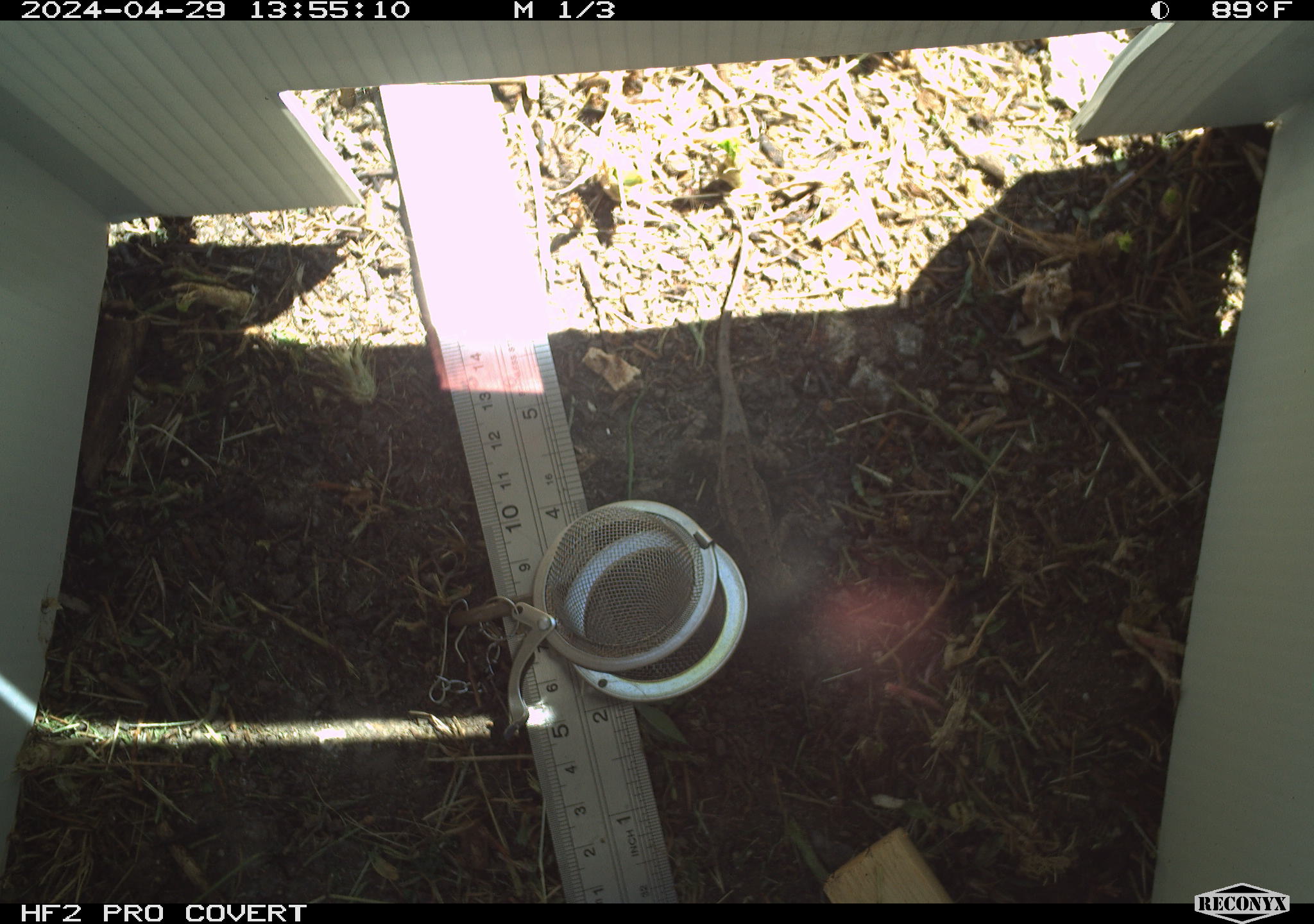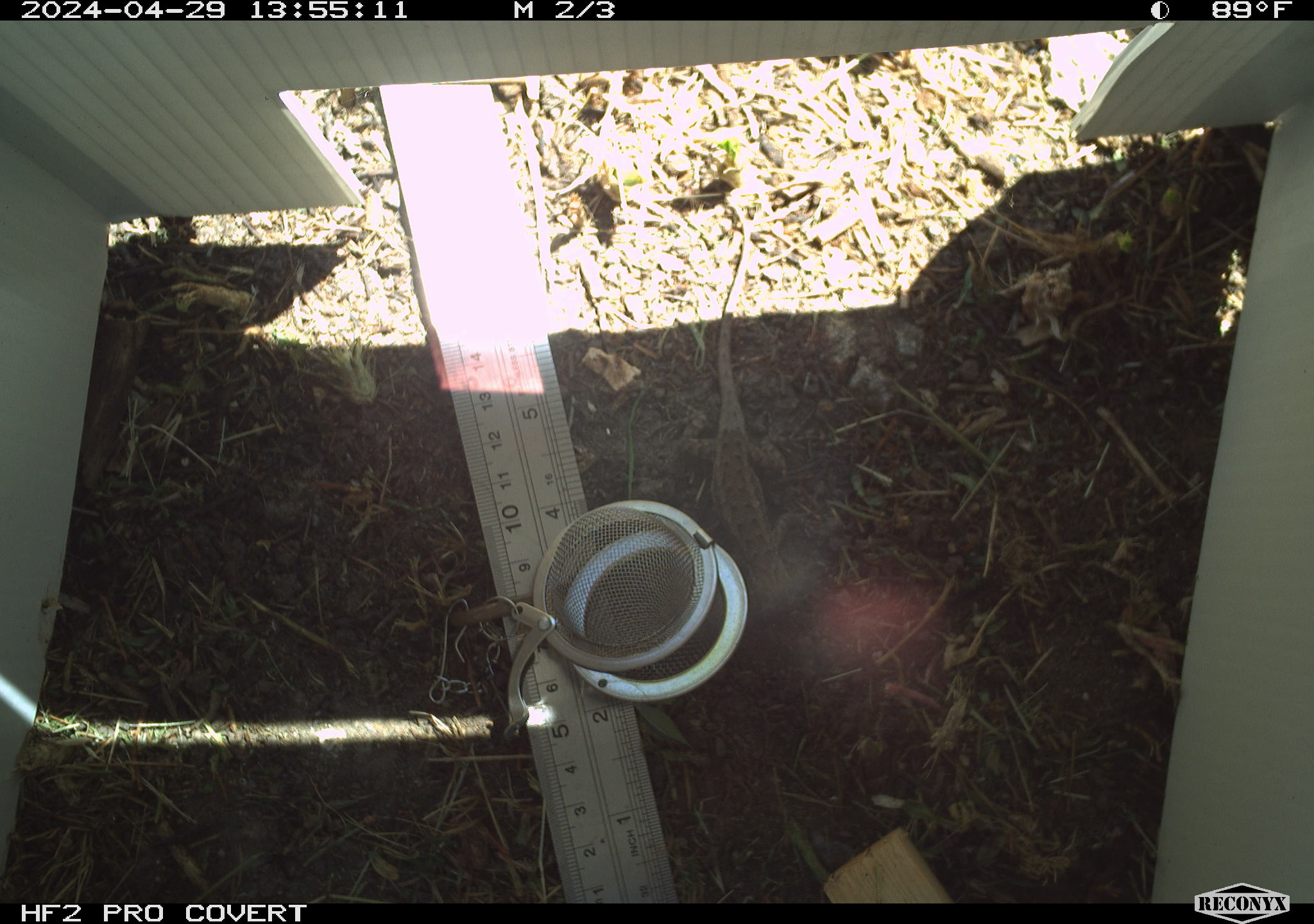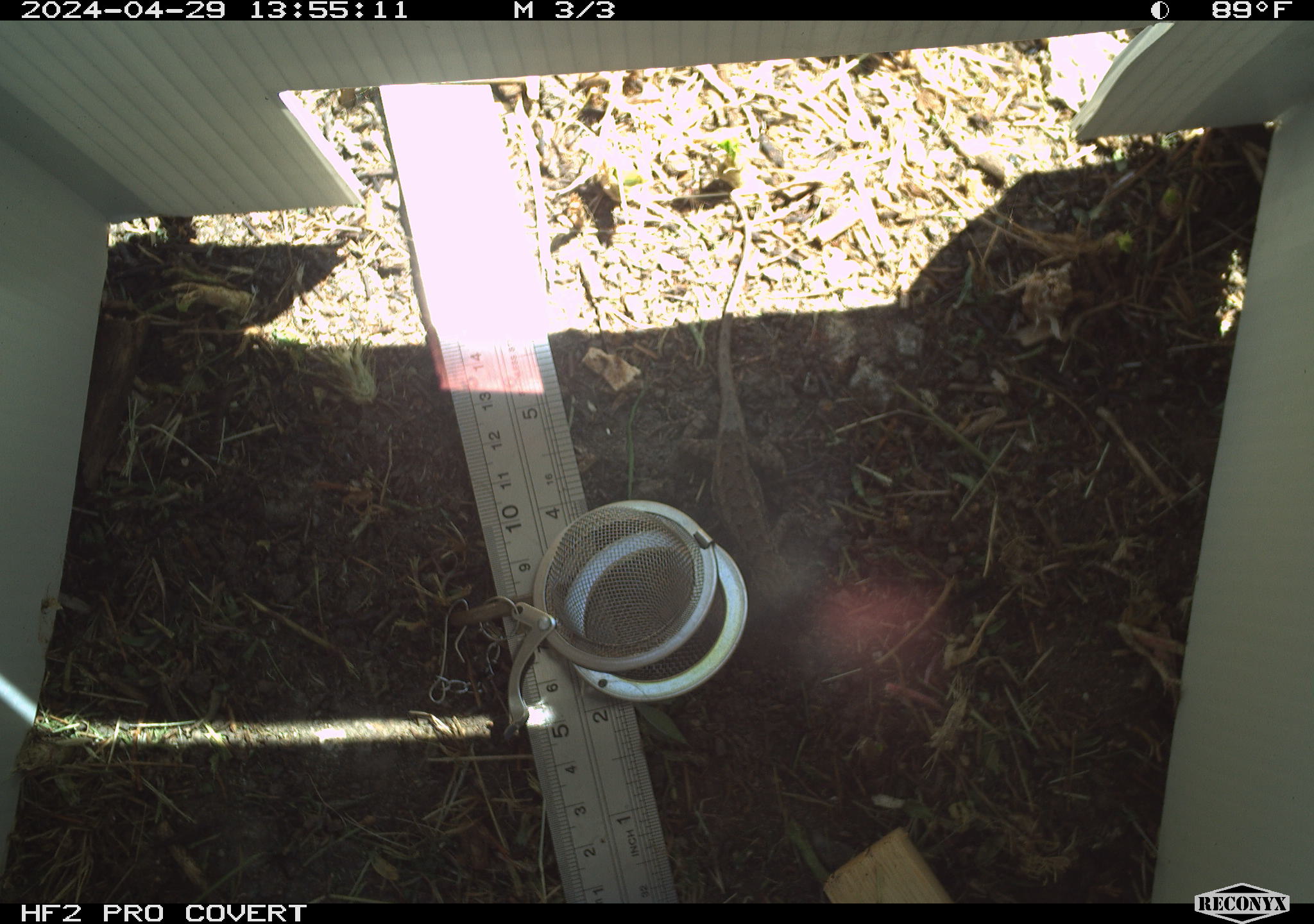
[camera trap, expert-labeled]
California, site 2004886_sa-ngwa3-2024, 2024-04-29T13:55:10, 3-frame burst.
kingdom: Animalia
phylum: Chordata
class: Reptilia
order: Squamata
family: Phrynosomatidae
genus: Sceloporus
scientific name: Sceloporus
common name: spiny lizards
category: sceloporus species